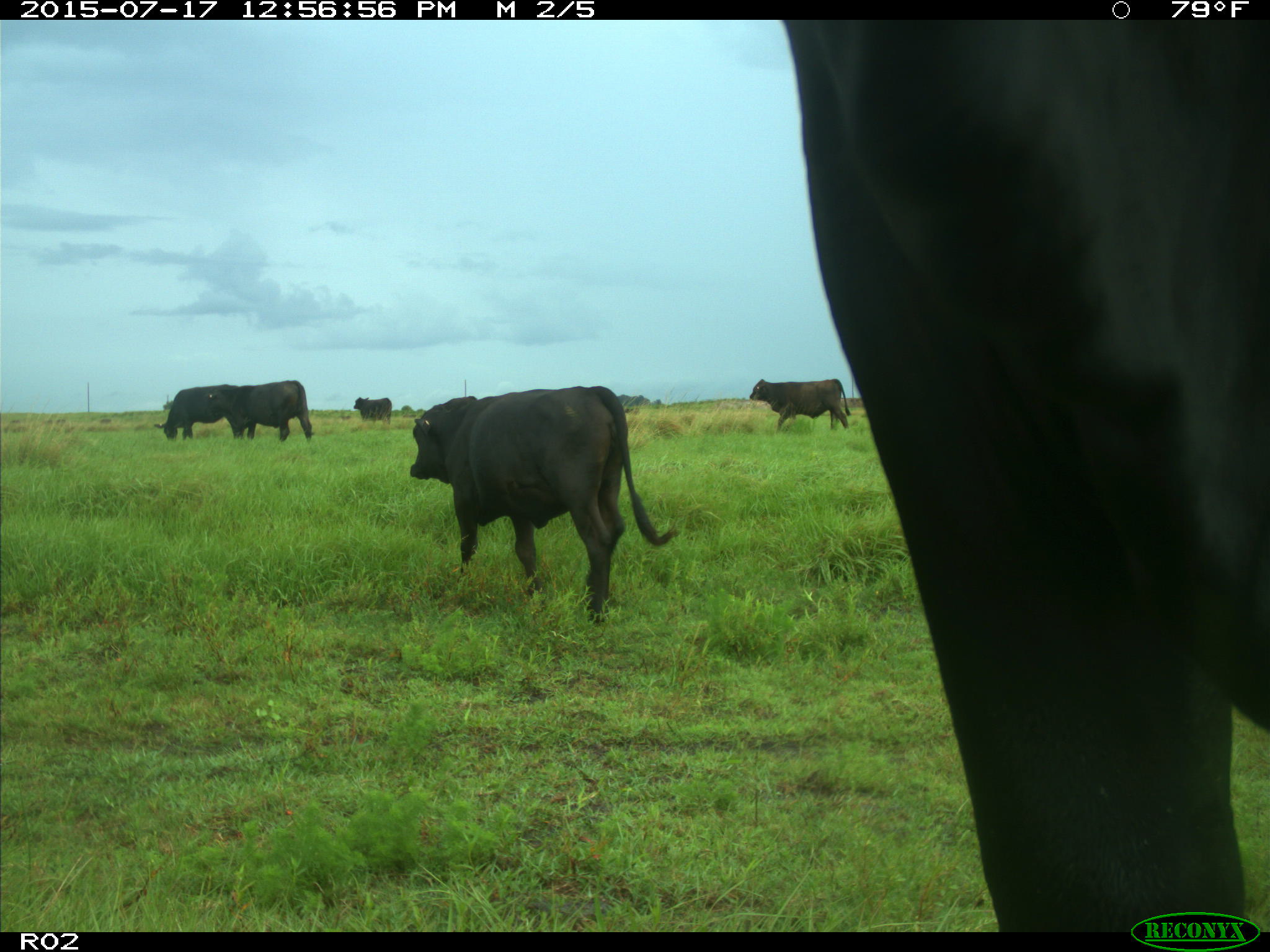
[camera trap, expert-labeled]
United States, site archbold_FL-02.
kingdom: Animalia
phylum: Chordata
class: Mammalia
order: Artiodactyla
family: Bovidae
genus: Bos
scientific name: Bos taurus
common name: domestic cow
Bos taurus (domestic cow).